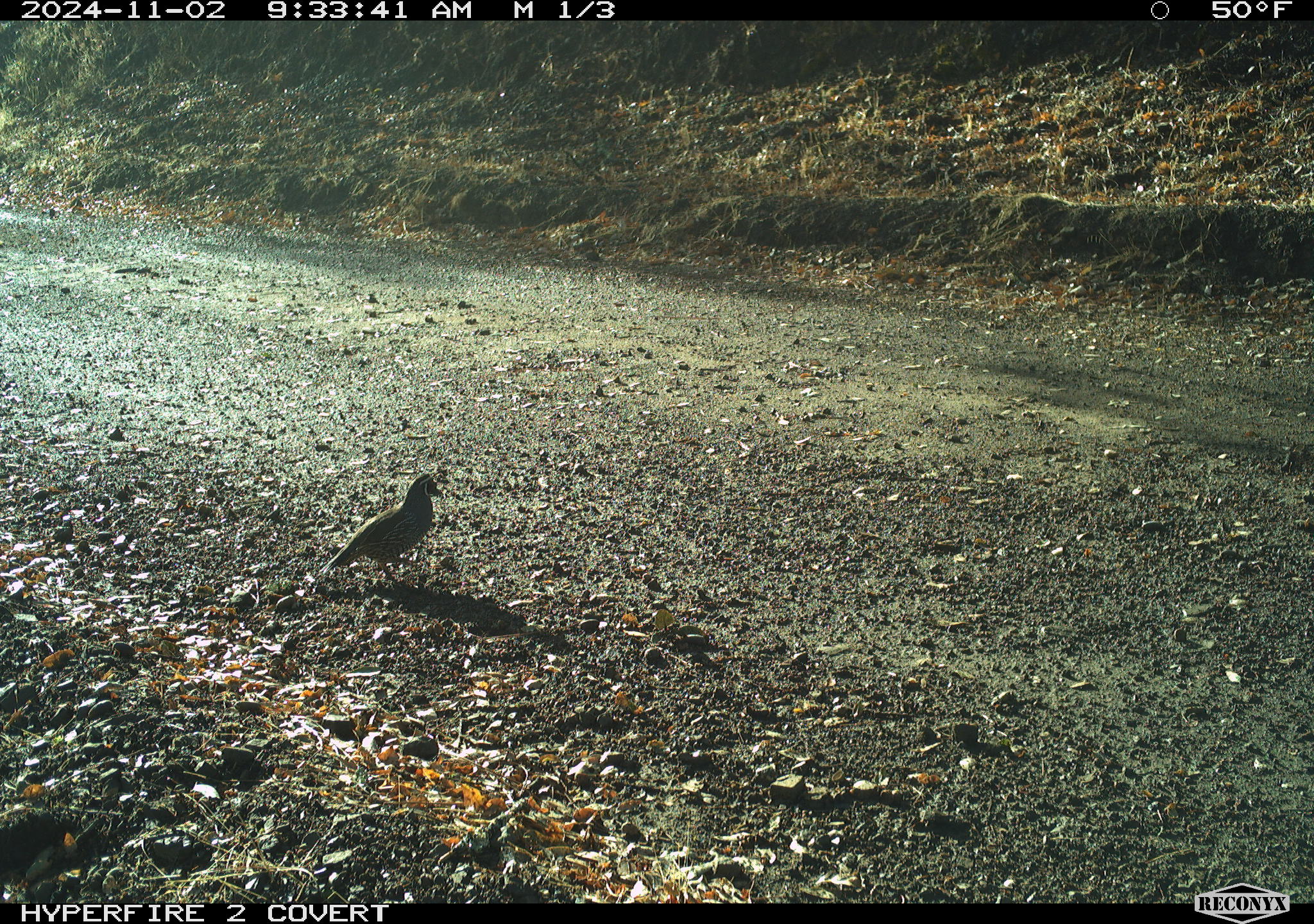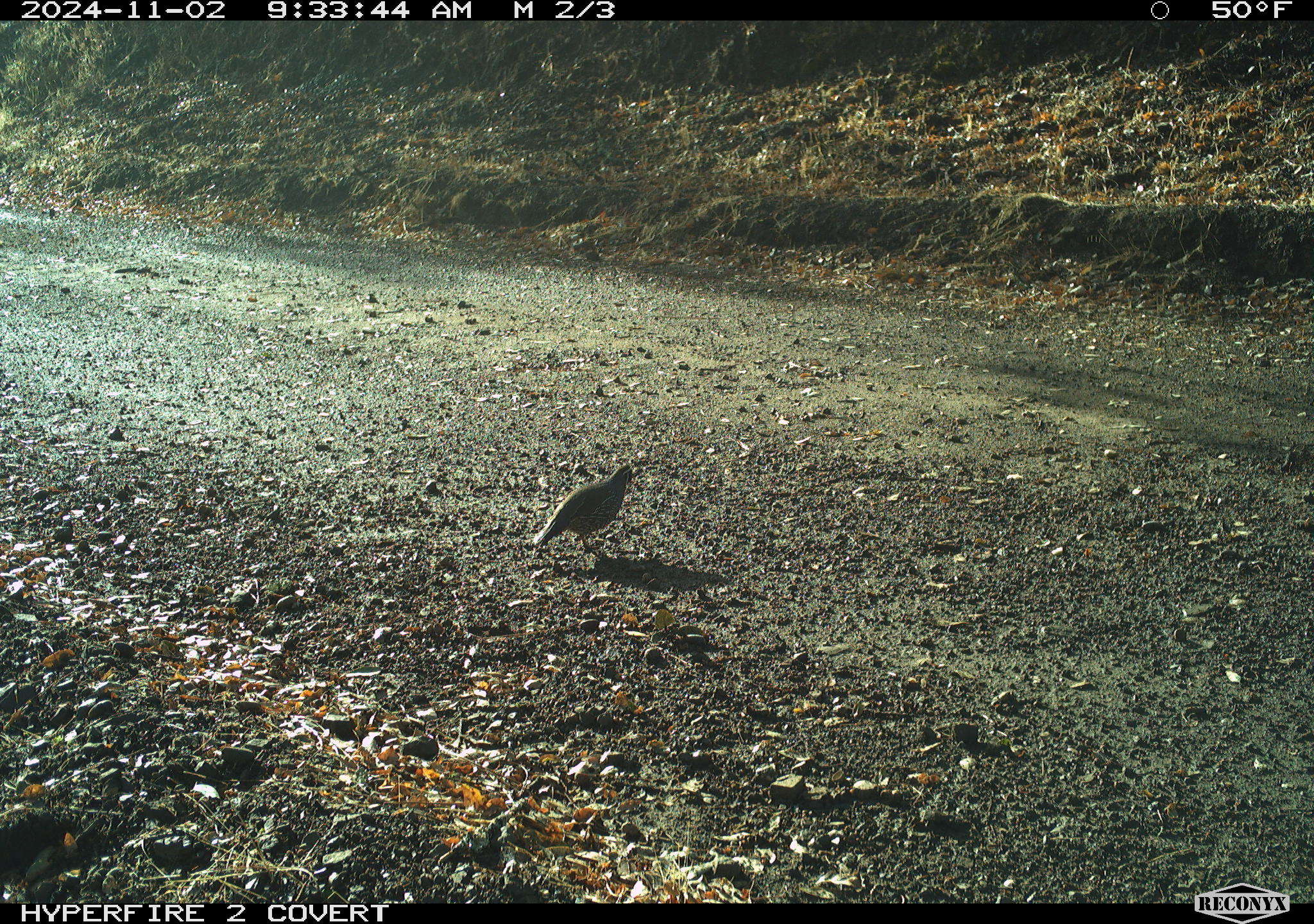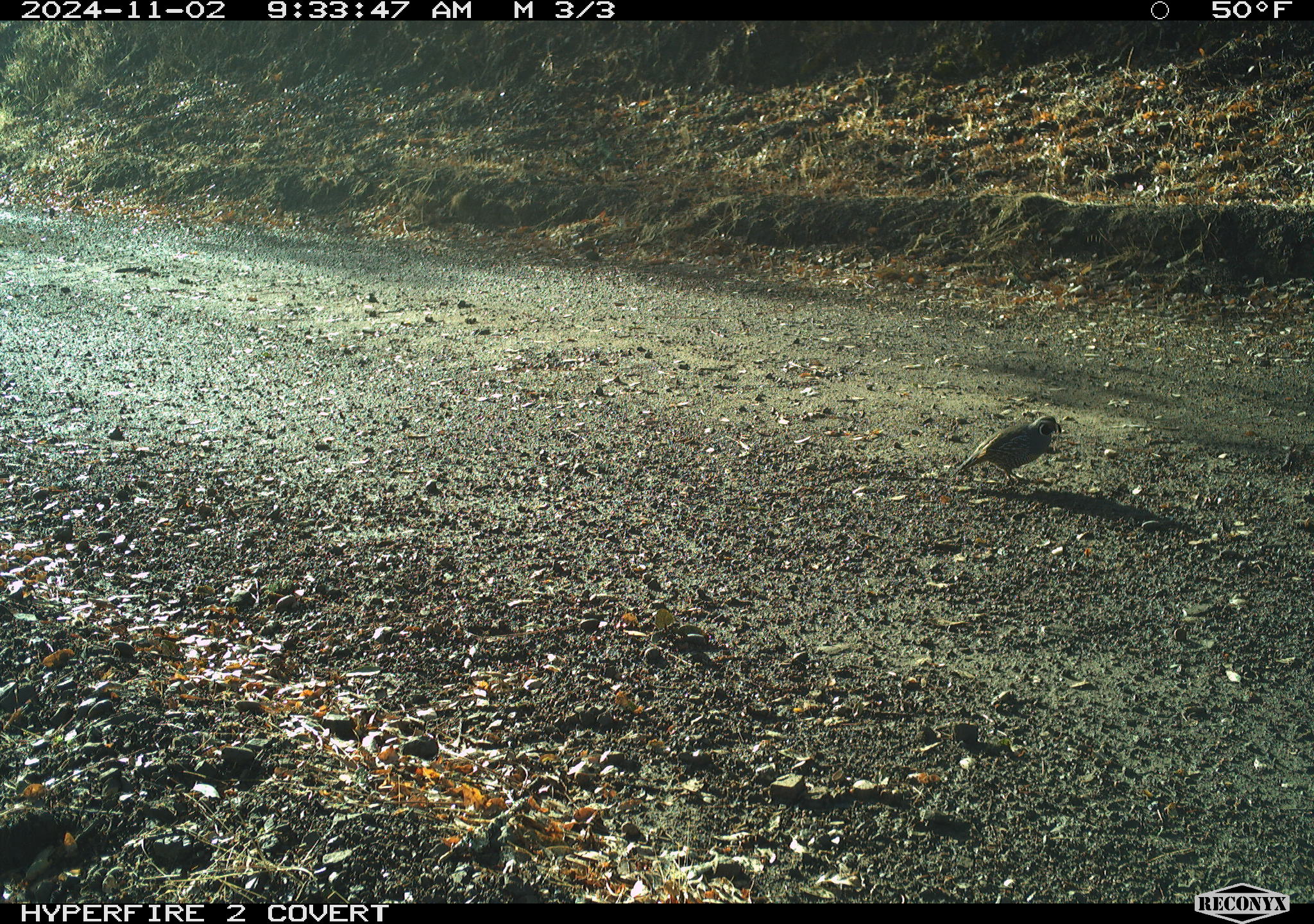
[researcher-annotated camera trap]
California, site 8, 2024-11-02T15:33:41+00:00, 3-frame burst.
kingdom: Animalia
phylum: Chordata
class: Aves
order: Galliformes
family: Odontophoridae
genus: Callipepla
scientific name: Callipepla californica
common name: california quail